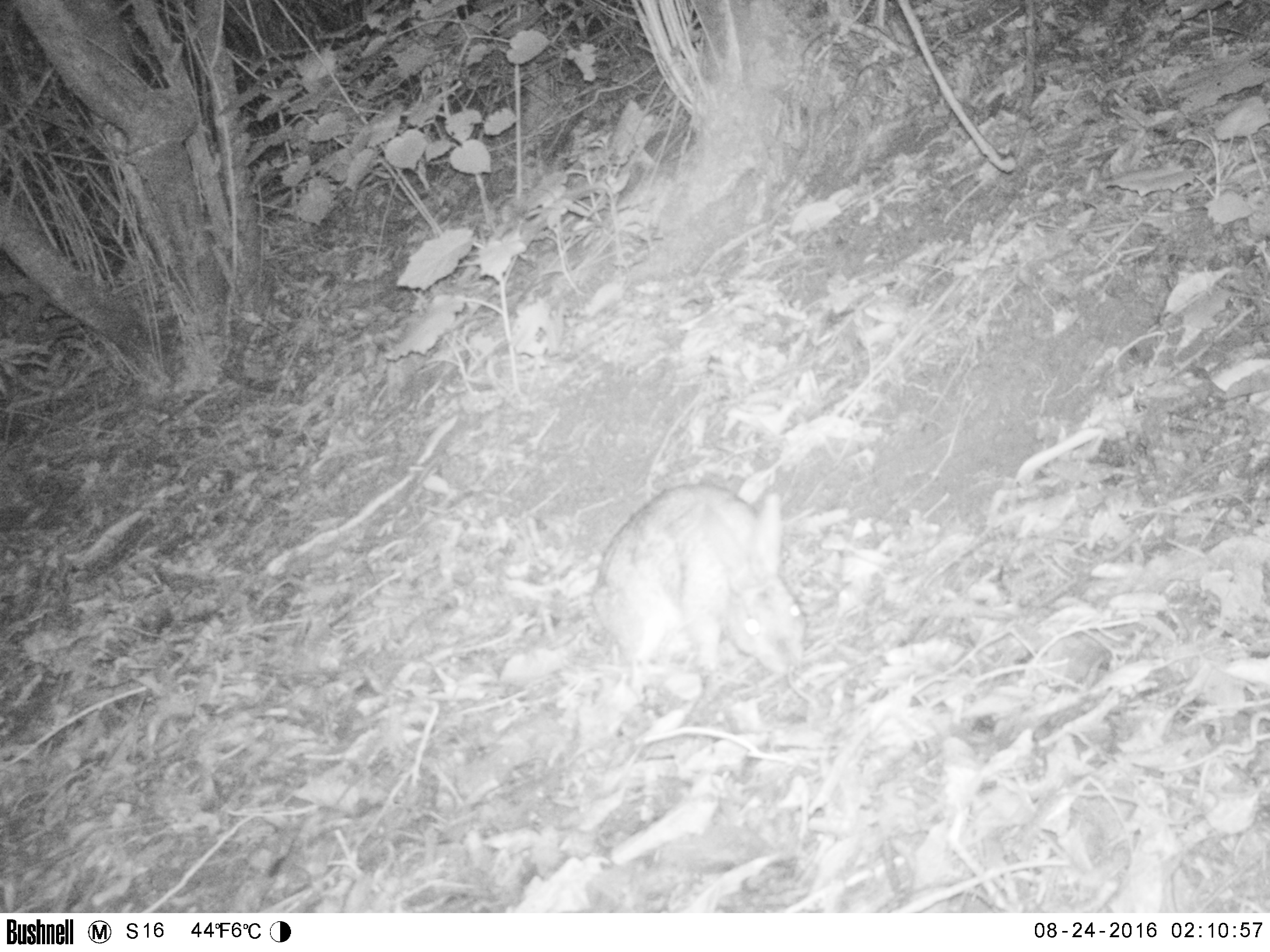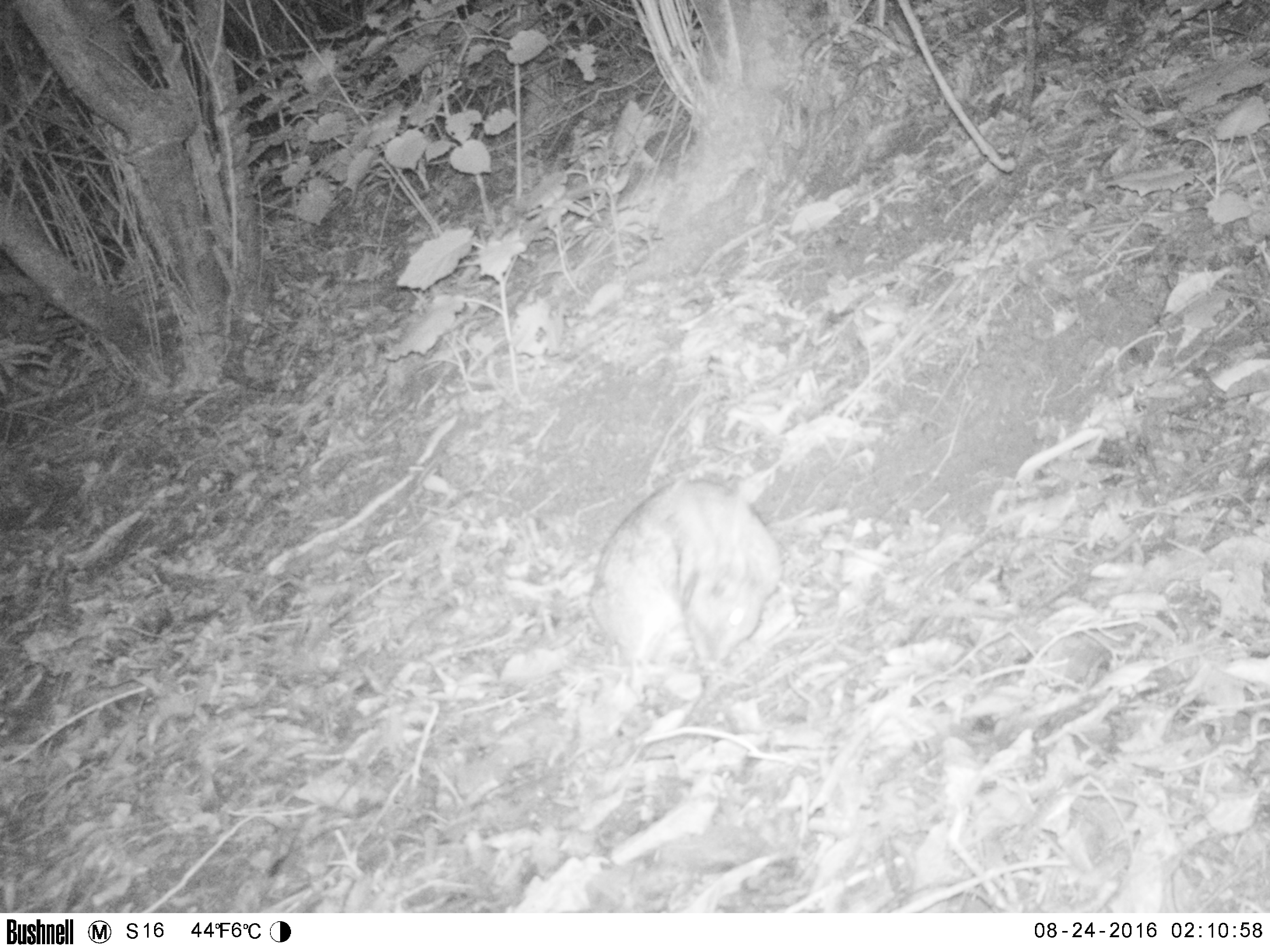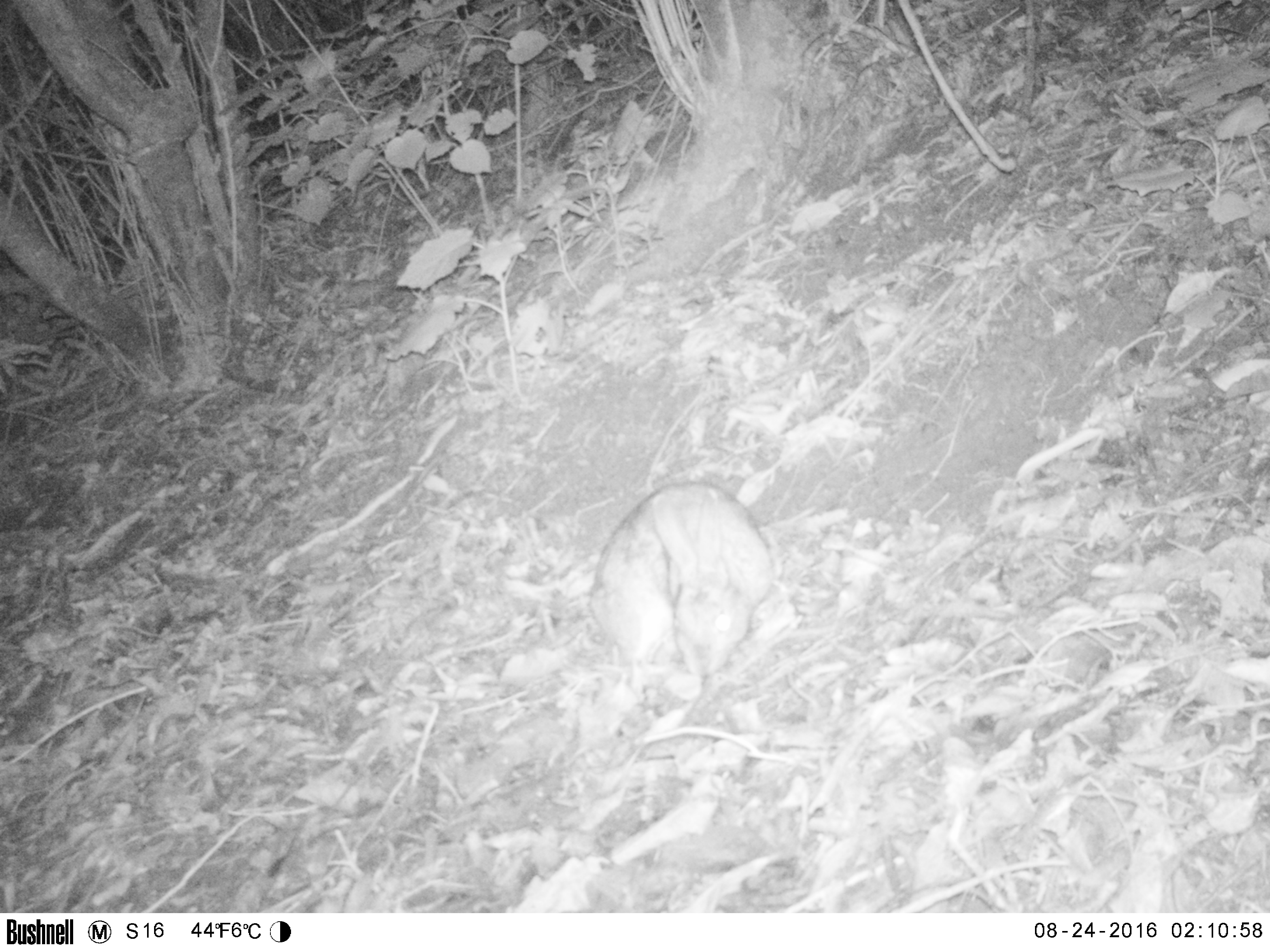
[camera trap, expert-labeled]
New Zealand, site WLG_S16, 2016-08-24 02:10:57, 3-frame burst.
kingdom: Animalia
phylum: Chordata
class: Mammalia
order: Lagomorpha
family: Leporidae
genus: Oryctolagus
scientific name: Oryctolagus cuniculus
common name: european rabbit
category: rabbit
Rabbit (european rabbit) (Oryctolagus cuniculus).